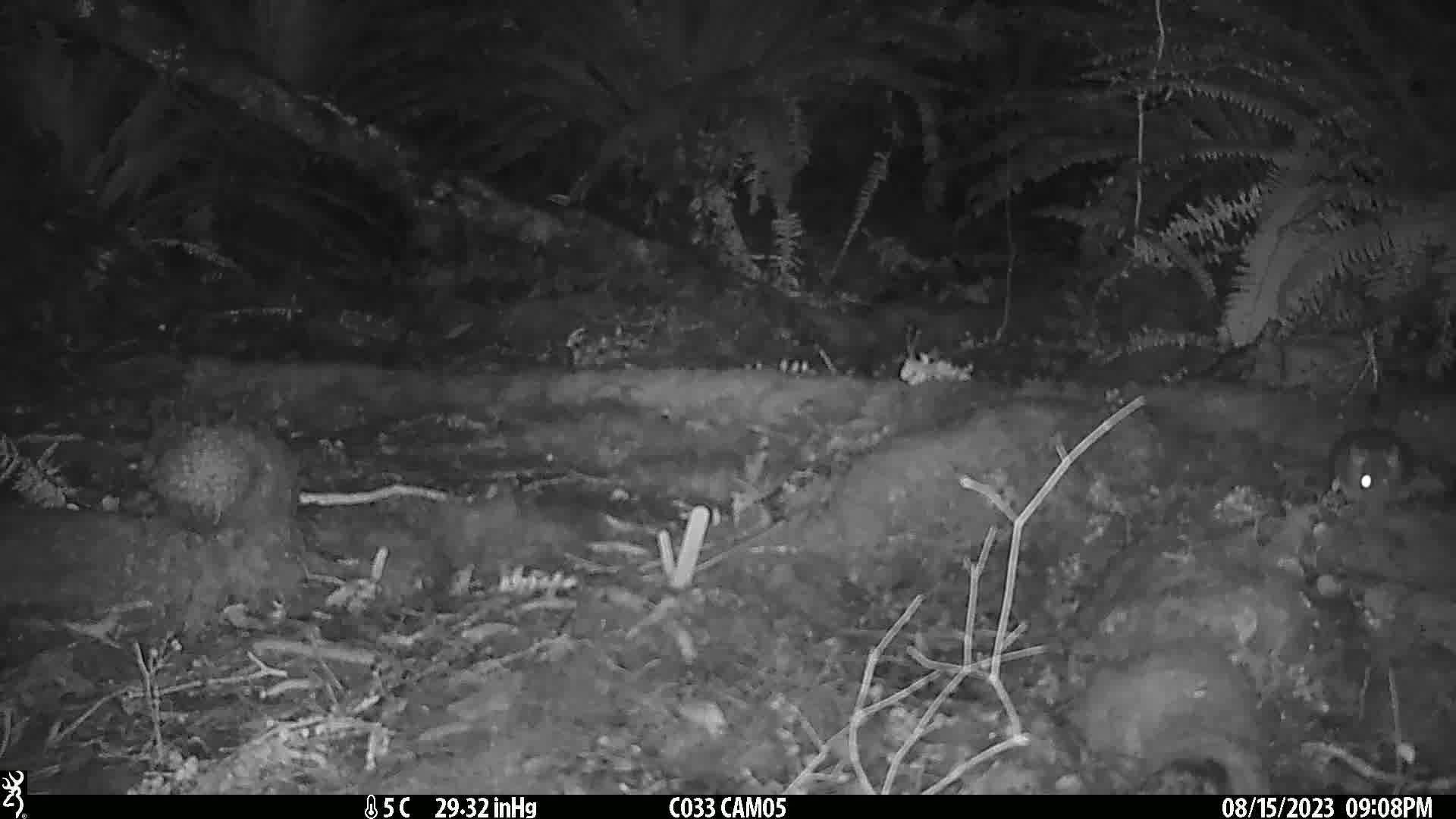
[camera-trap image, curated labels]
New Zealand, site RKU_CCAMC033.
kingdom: Animalia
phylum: Chordata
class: Mammalia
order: Rodentia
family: Muridae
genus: Rattus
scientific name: Rattus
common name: rat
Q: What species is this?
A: Rat (Rattus).